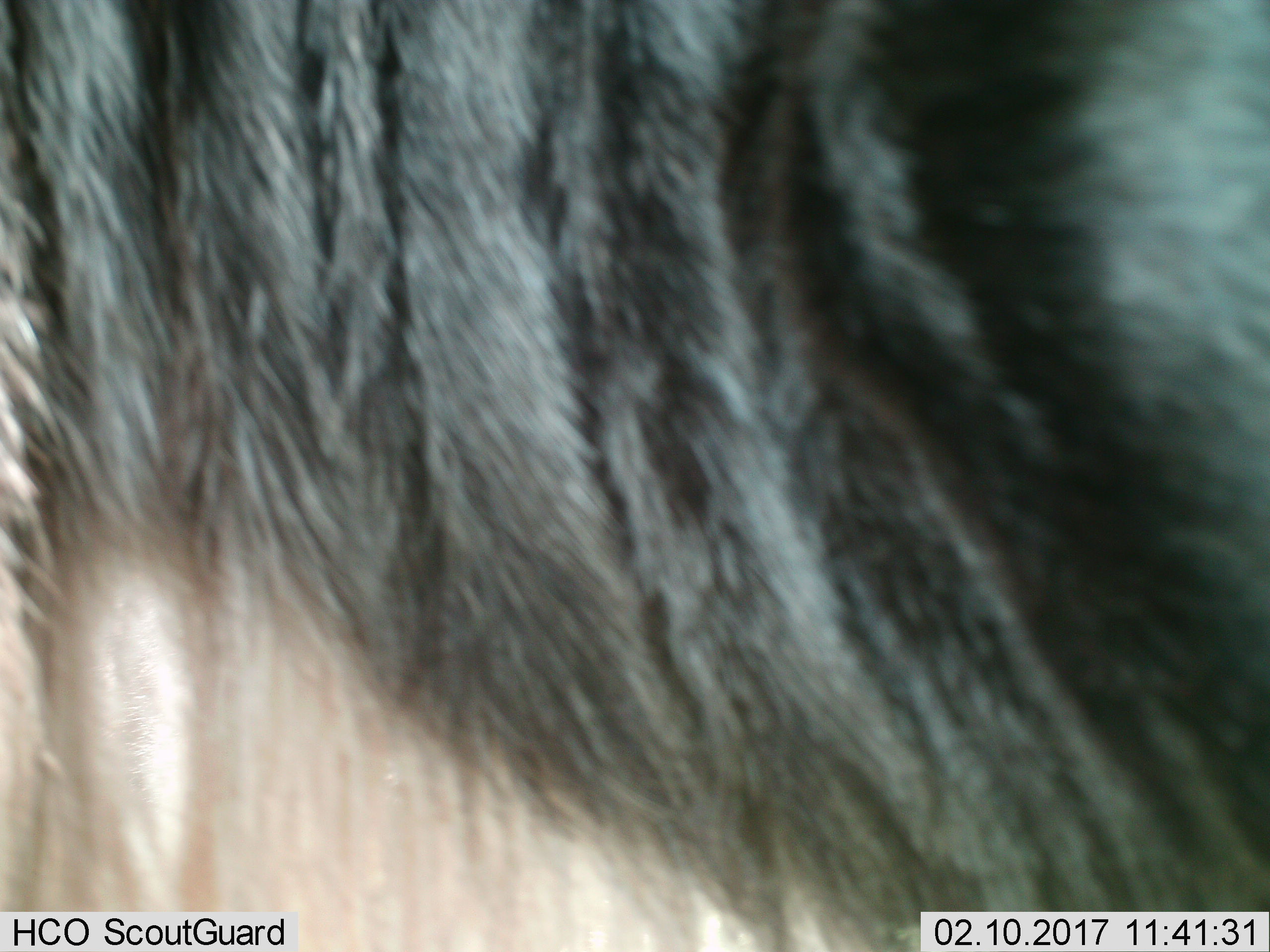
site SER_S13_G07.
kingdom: Animalia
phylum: Chordata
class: Mammalia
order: Artiodactyla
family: Bovidae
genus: Connochaetes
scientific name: Connochaetes taurinus taurinus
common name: blue wildebeest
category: wildebeestblue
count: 1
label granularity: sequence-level